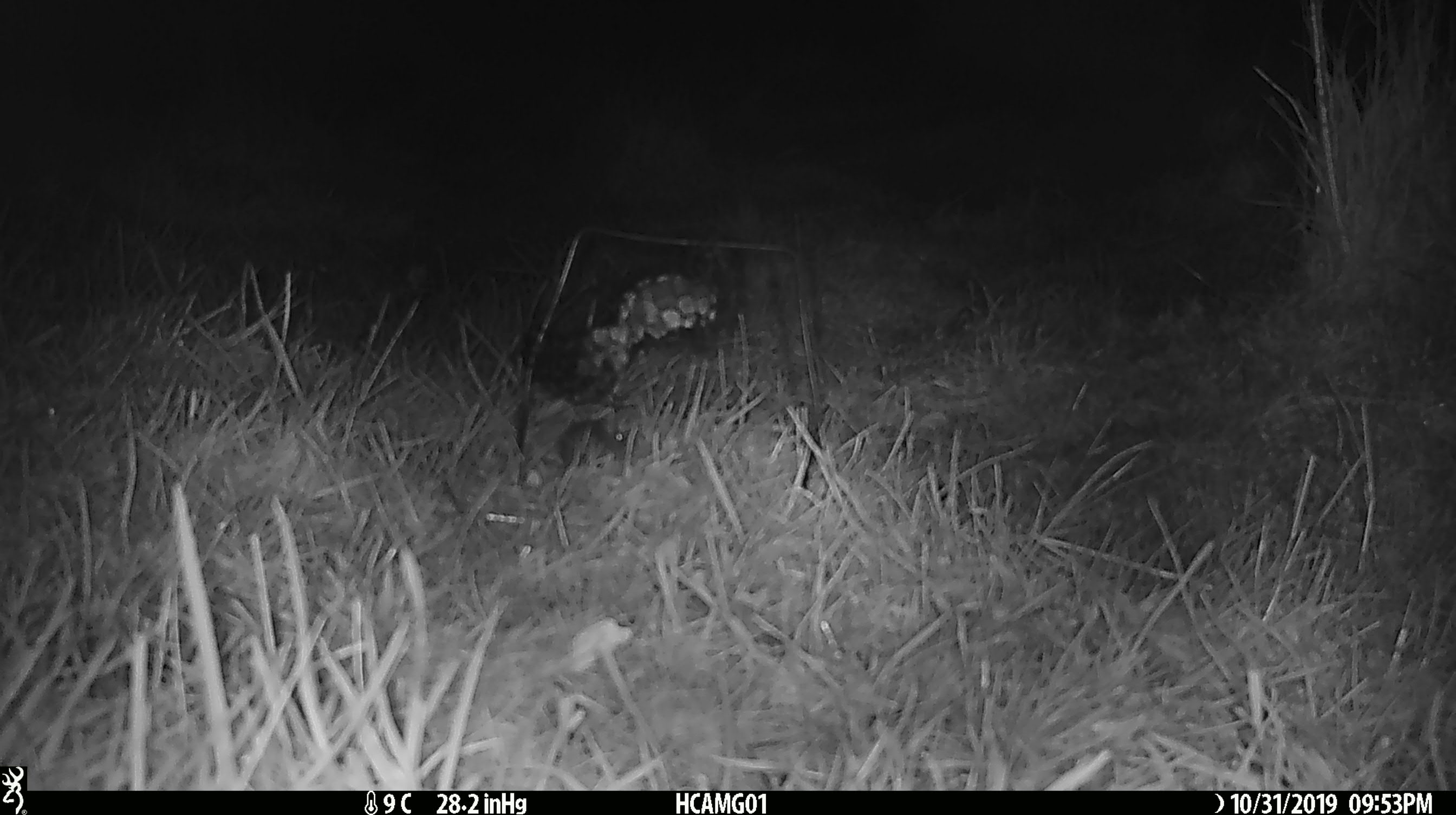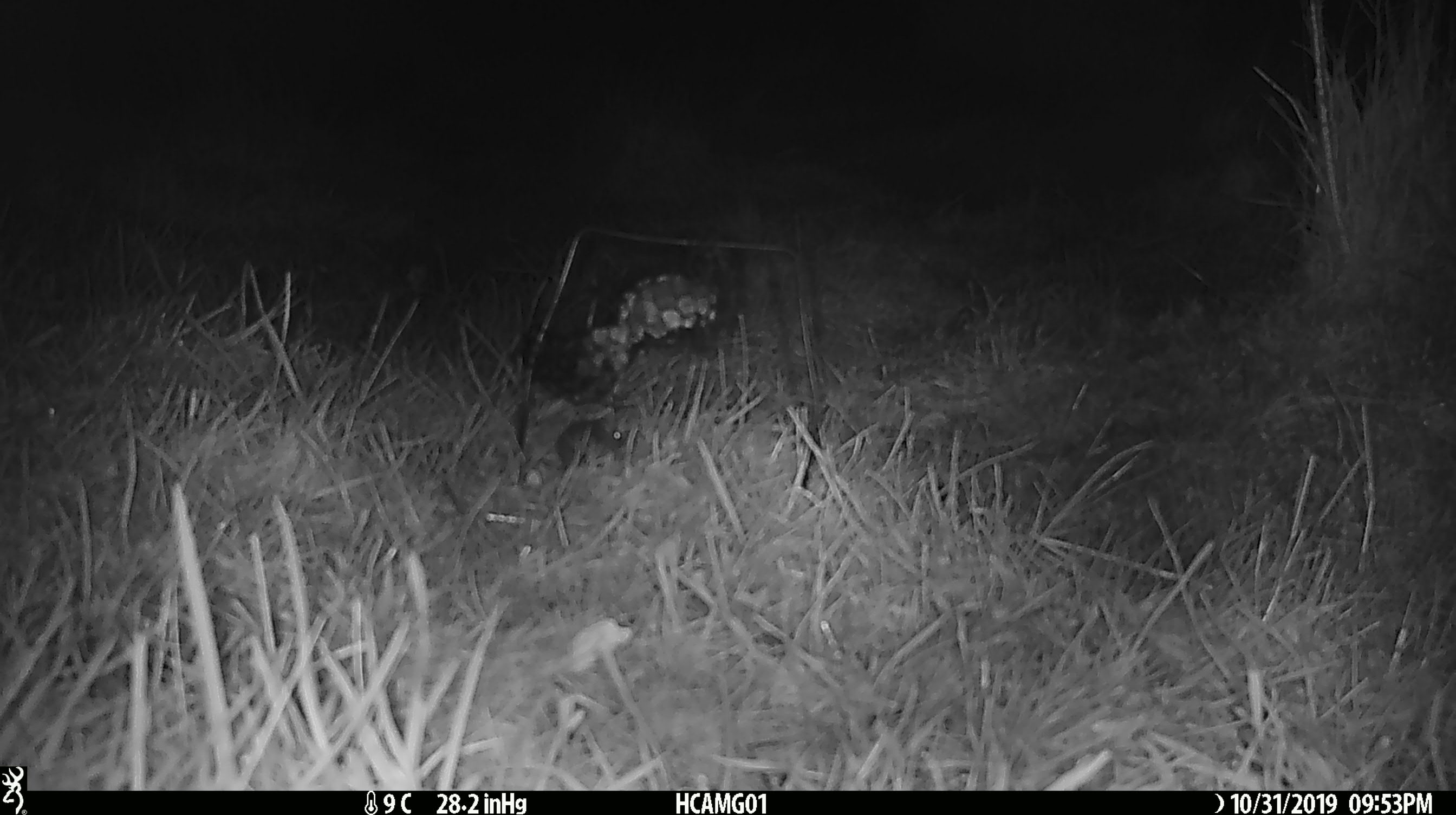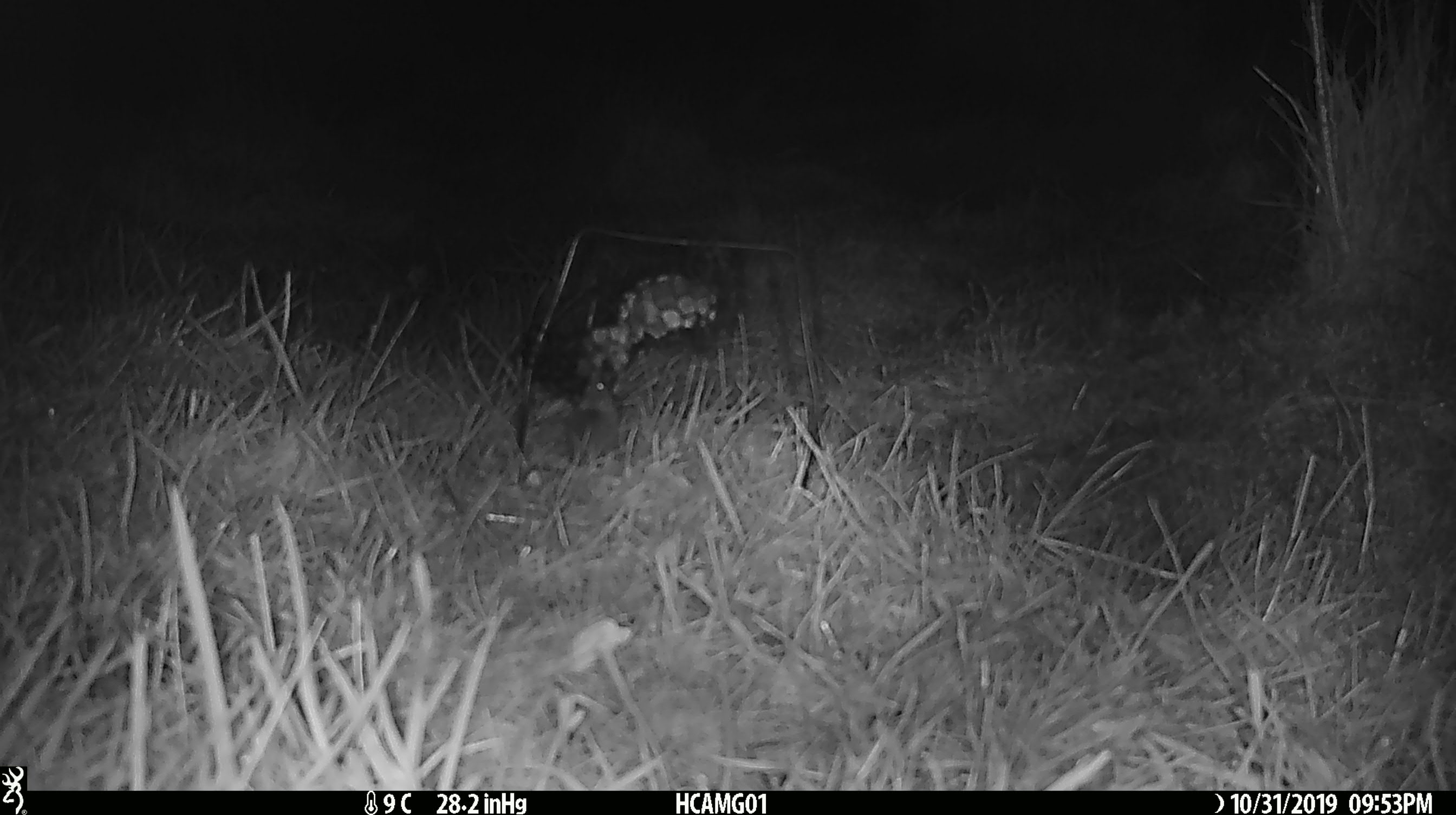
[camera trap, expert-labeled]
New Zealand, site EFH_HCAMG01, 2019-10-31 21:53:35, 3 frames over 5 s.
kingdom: Animalia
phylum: Chordata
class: Mammalia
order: Rodentia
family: Muridae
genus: Mus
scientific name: Mus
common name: mouse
Mouse (Mus).